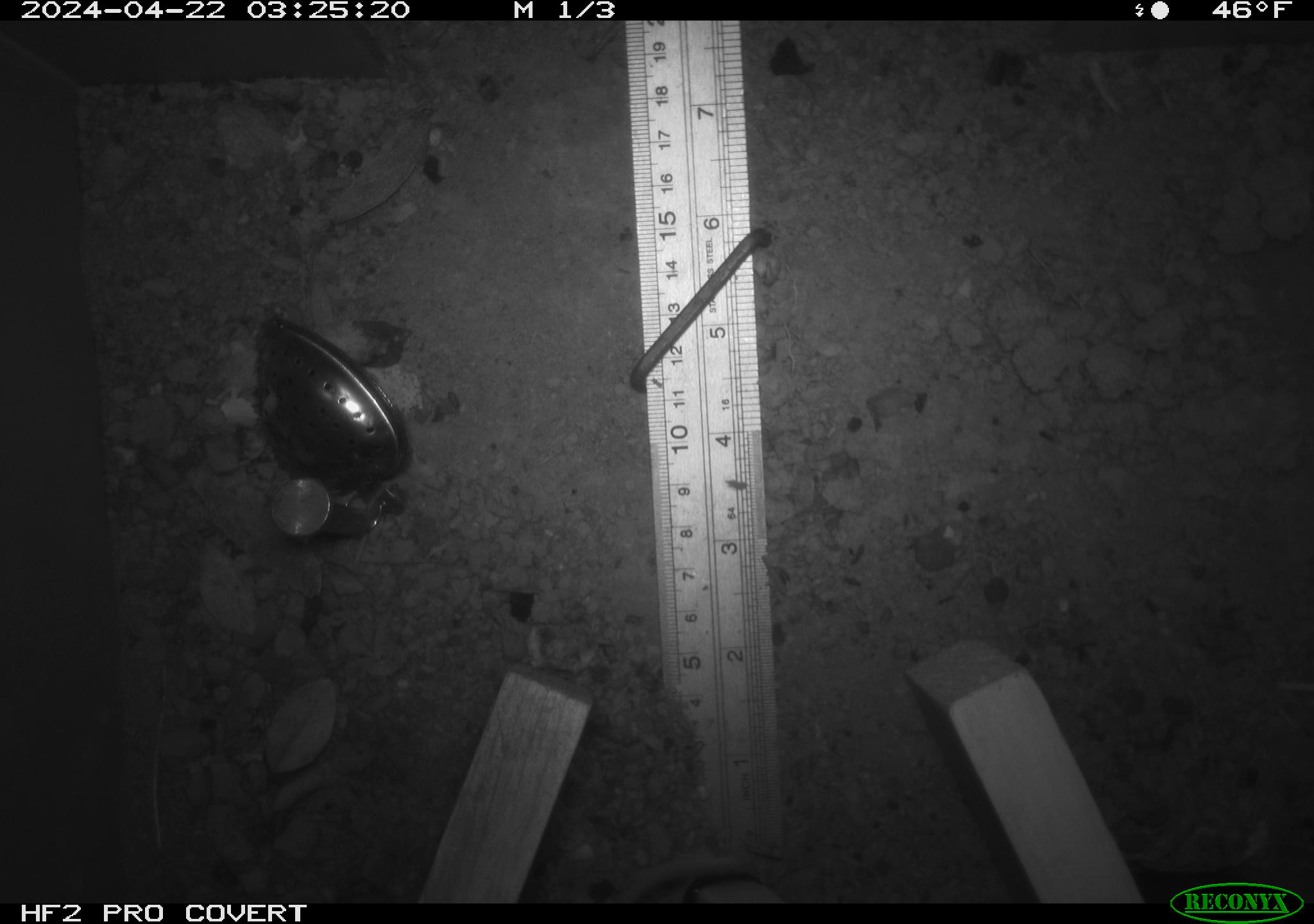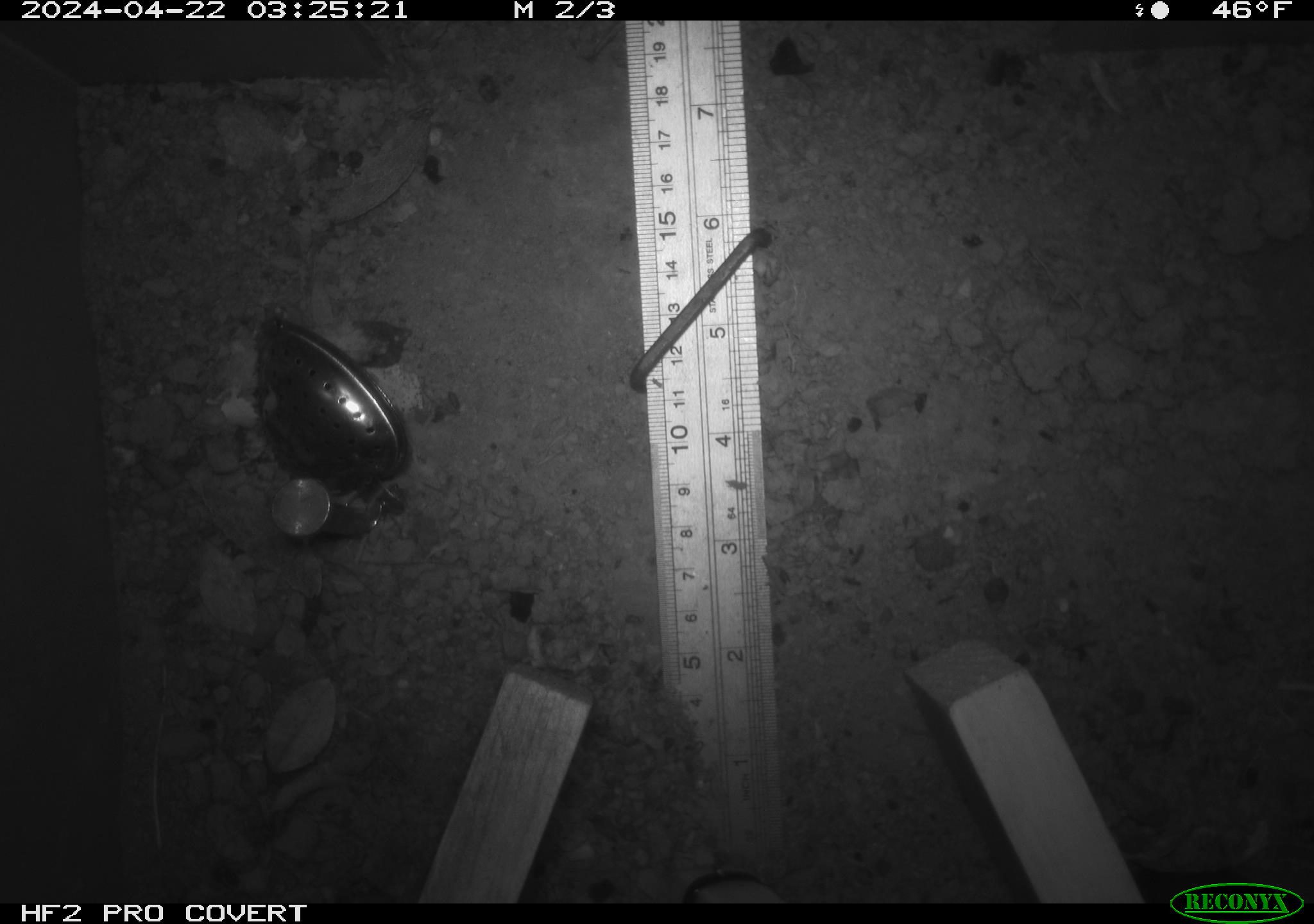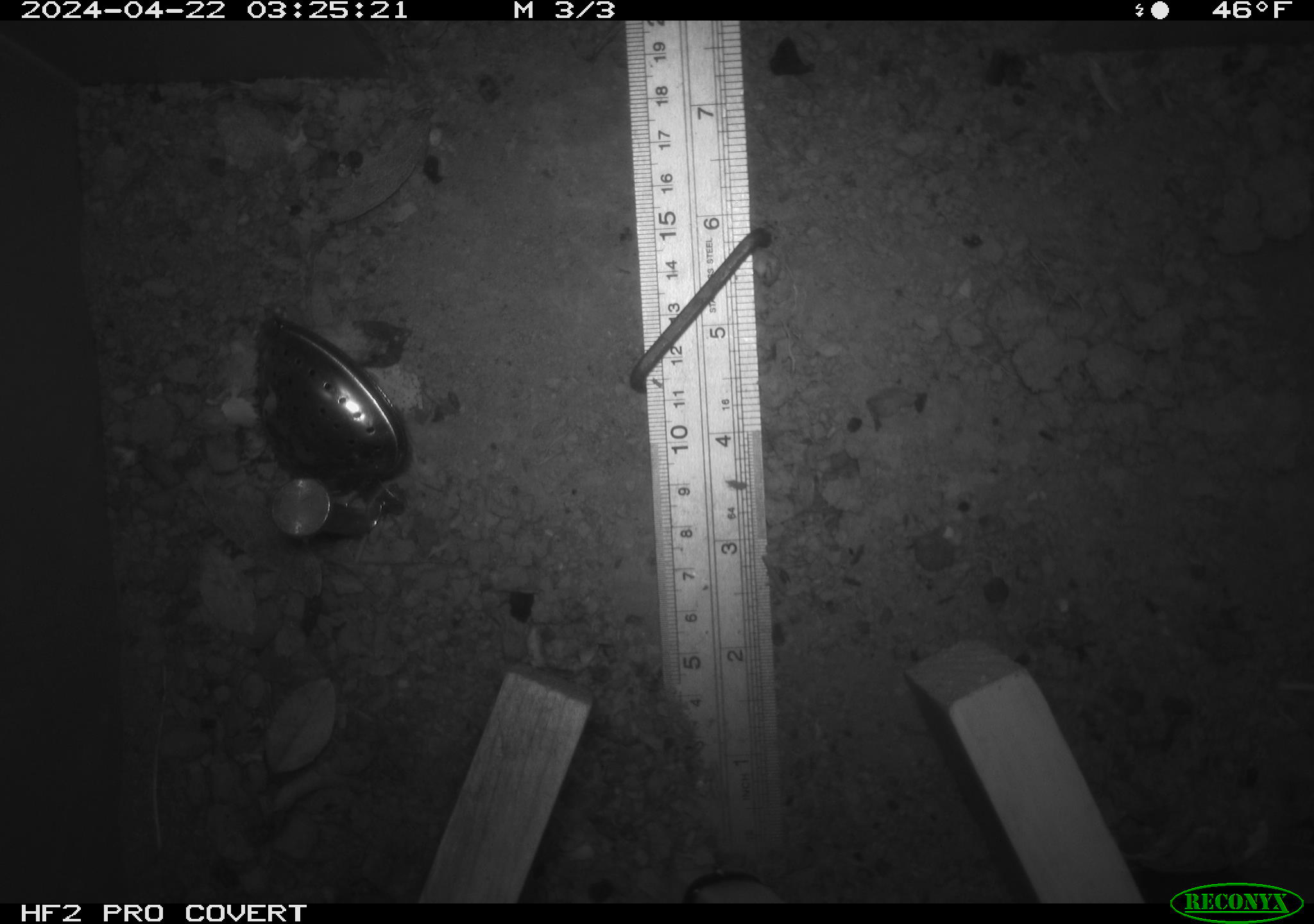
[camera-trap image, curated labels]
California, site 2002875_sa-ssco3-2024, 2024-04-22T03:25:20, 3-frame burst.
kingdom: Animalia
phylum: Chordata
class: Mammalia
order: Rodentia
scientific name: Rodentia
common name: rodent